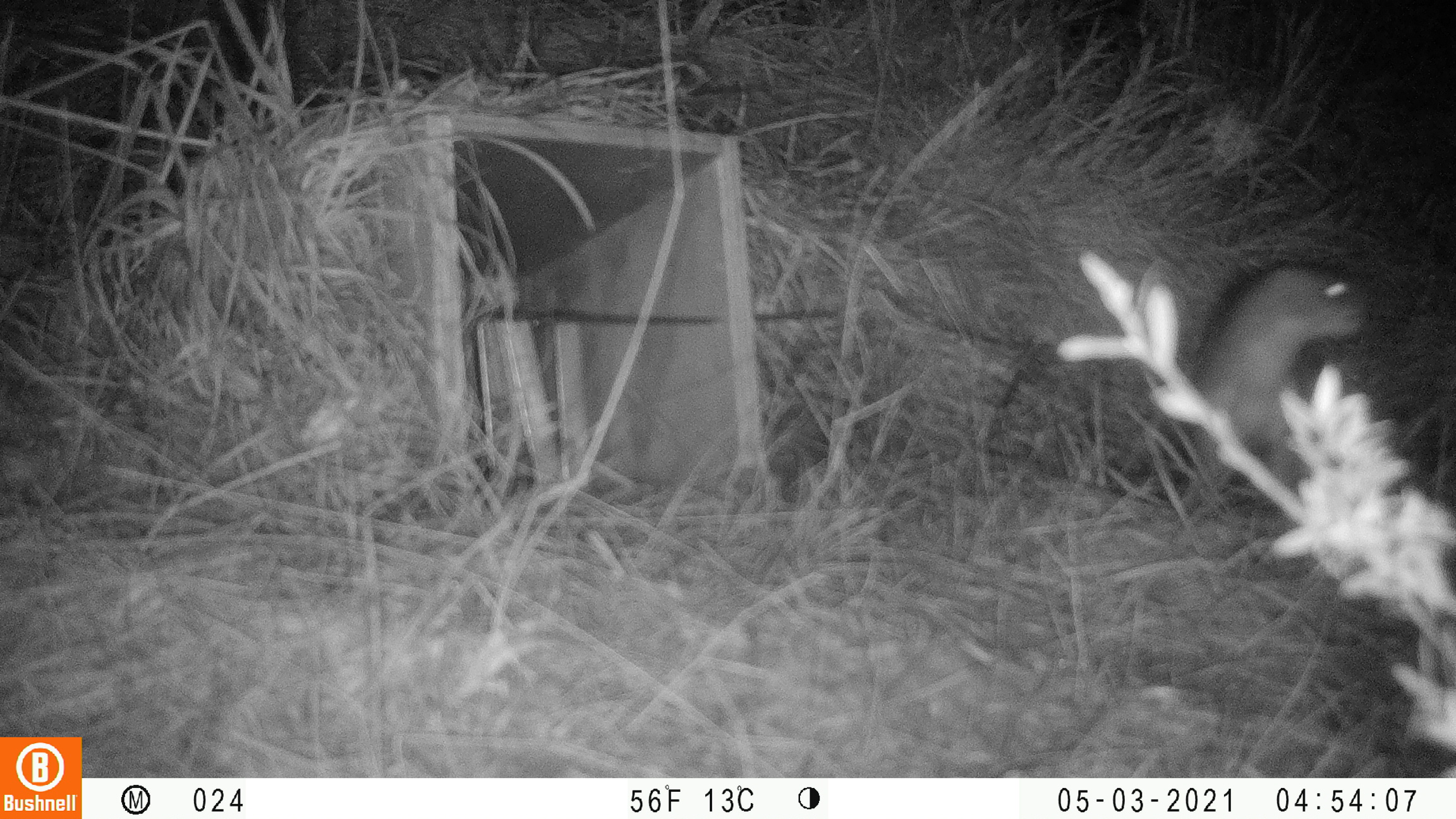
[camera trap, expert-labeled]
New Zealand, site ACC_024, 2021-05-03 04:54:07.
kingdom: Animalia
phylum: Chordata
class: Mammalia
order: Carnivora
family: Mustelidae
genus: Mustela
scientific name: Mustela erminea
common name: stoat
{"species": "stoat (Mustela erminea)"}